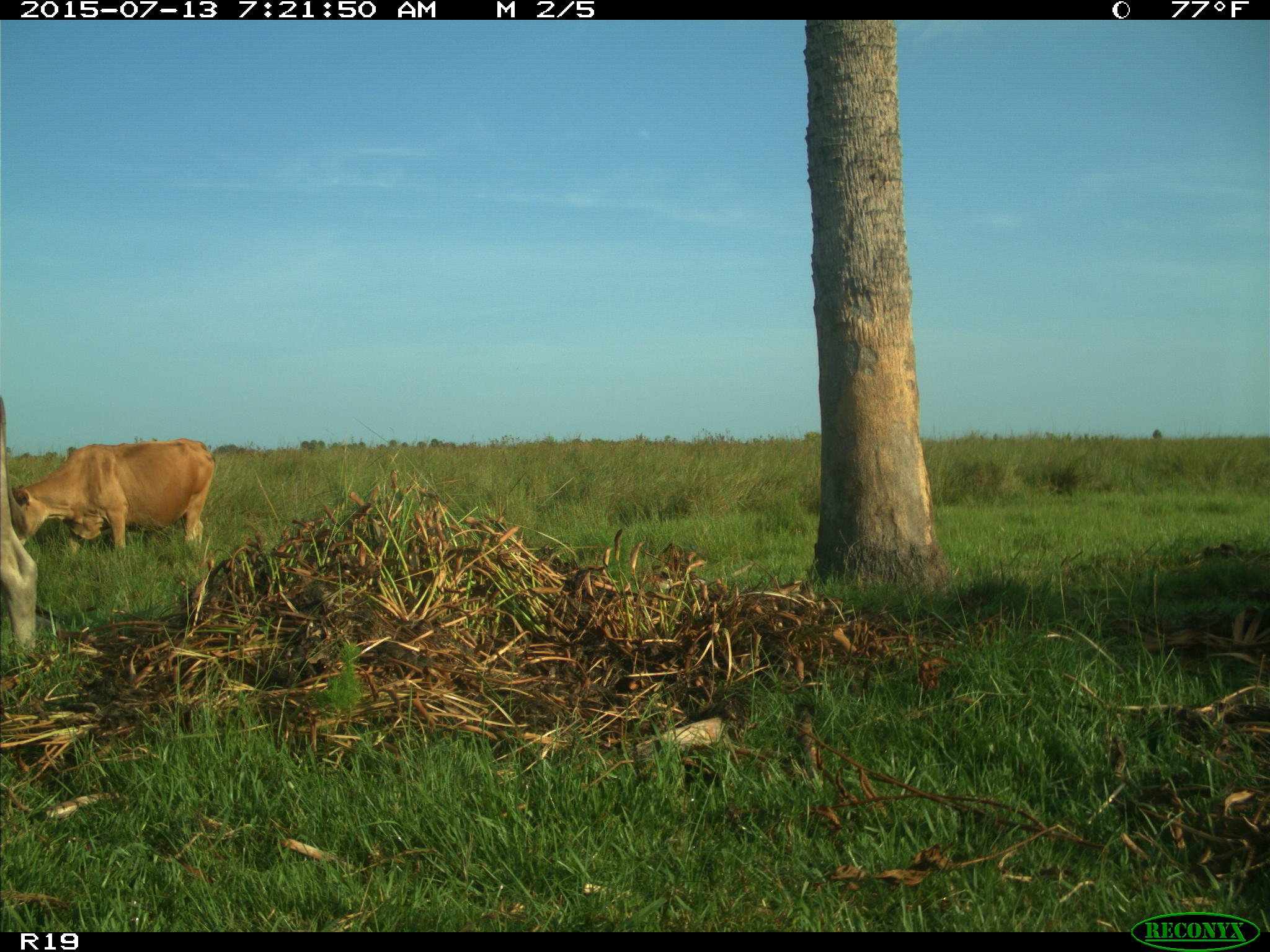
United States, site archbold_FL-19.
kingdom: Animalia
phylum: Chordata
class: Mammalia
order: Artiodactyla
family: Bovidae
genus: Bos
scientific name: Bos taurus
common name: domestic cow